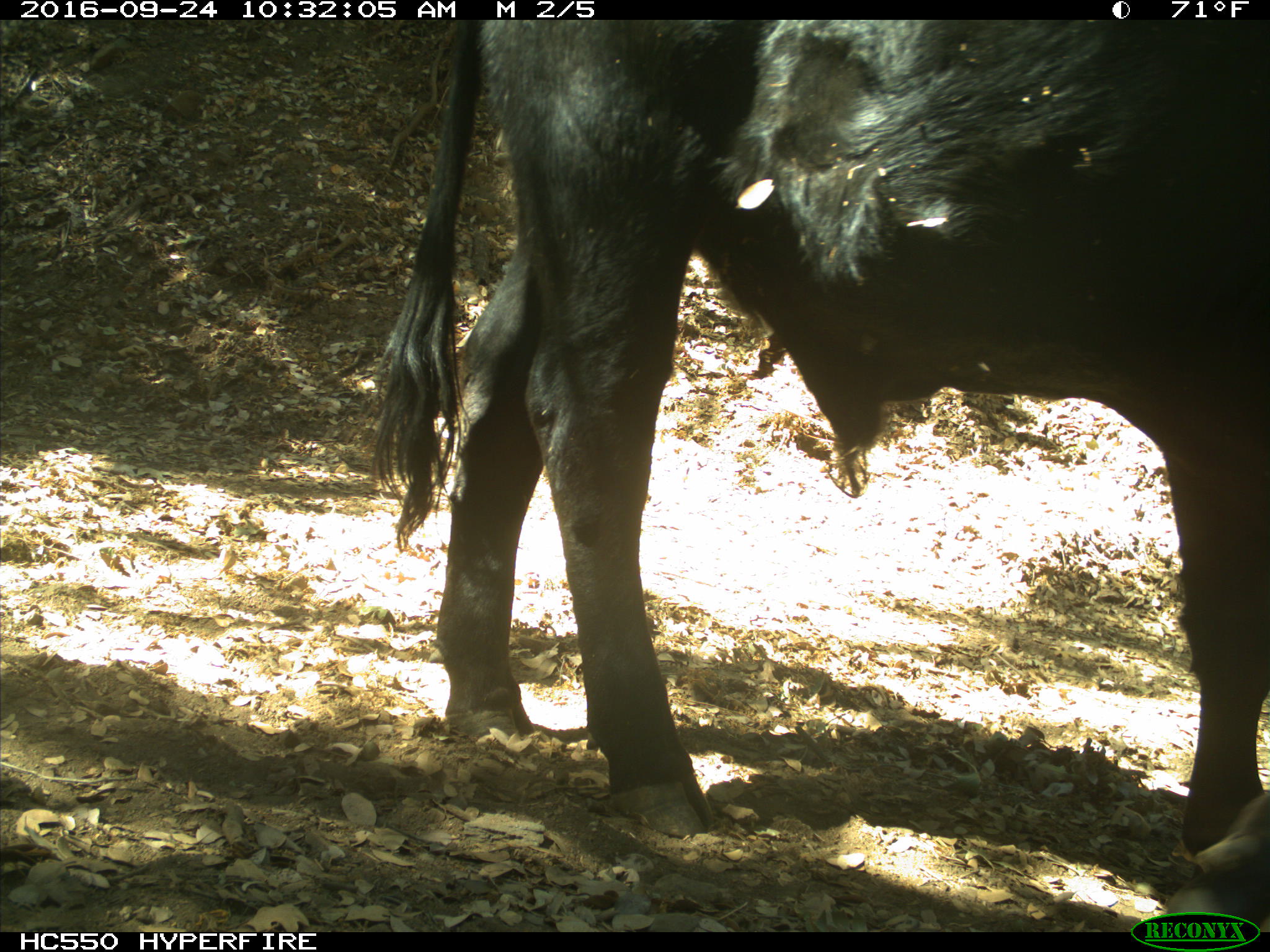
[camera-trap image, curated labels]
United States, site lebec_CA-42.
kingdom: Animalia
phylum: Chordata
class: Mammalia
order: Artiodactyla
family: Bovidae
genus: Bos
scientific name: Bos taurus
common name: domestic cow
Bos taurus (domestic cow).